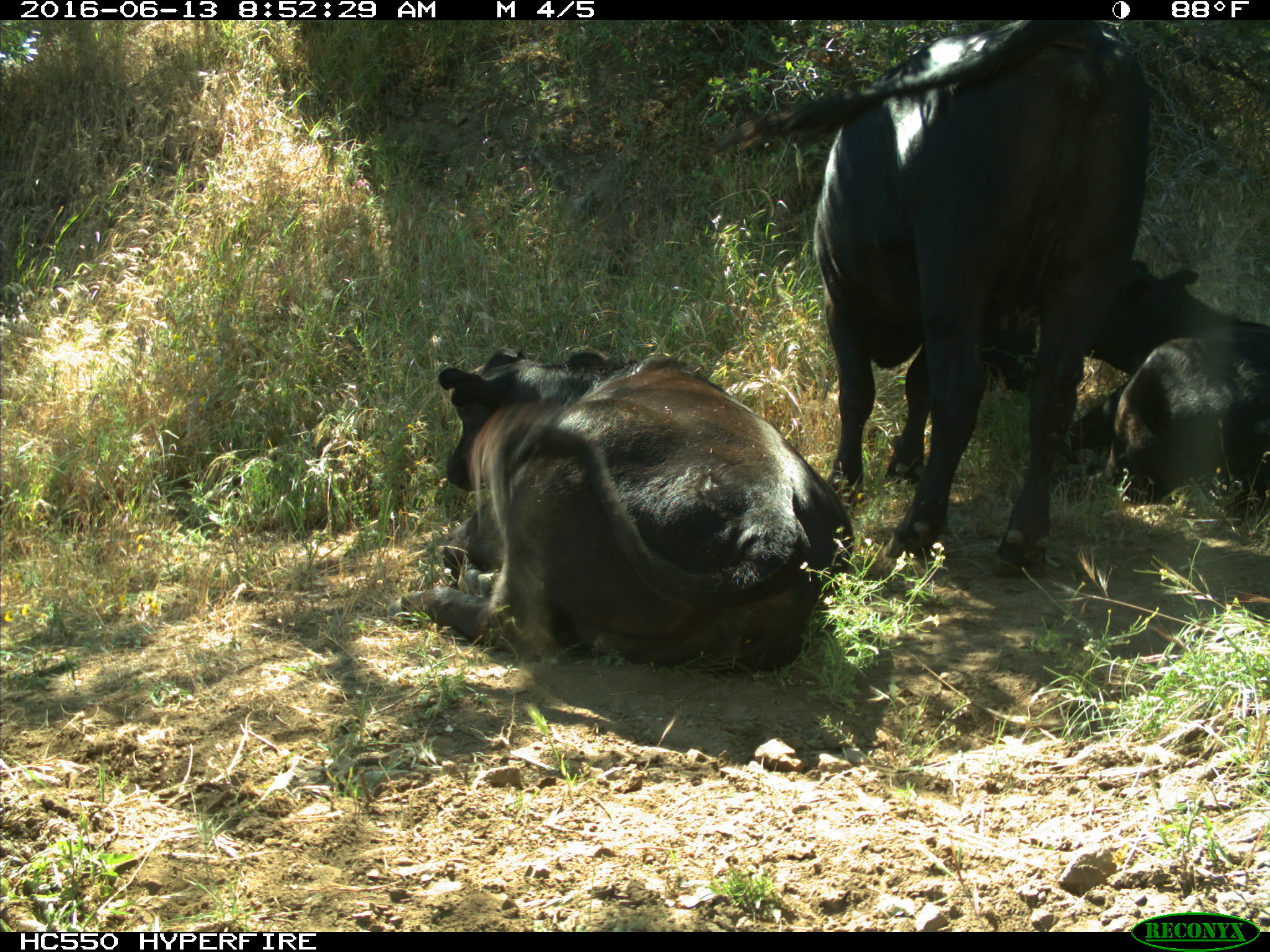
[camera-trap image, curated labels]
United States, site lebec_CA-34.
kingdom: Animalia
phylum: Chordata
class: Mammalia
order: Artiodactyla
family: Bovidae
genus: Bos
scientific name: Bos taurus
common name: domestic cow